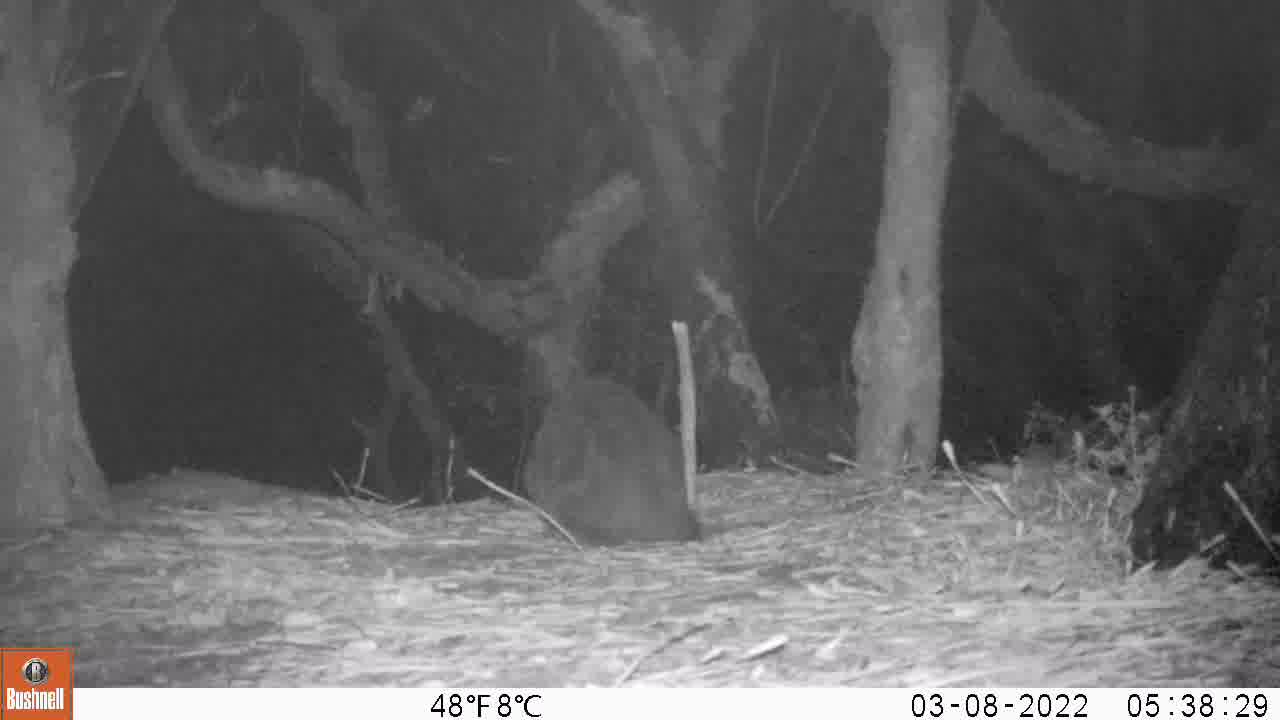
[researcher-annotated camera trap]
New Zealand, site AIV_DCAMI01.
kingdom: Animalia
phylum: Chordata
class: Mammalia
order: Carnivora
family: Felidae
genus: Felis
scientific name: Felis catus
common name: domestic cat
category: cat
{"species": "cat (domestic cat) (Felis catus)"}